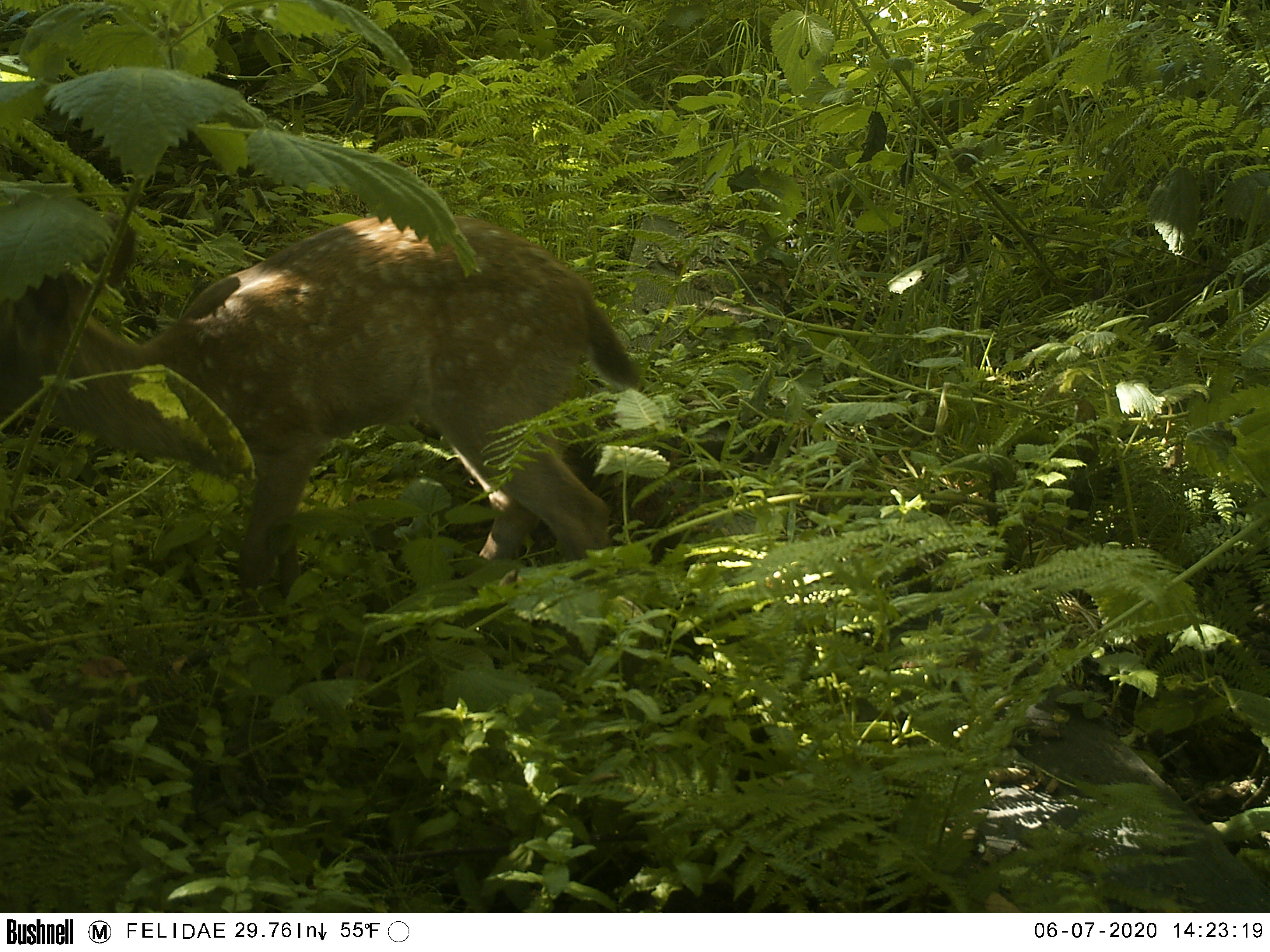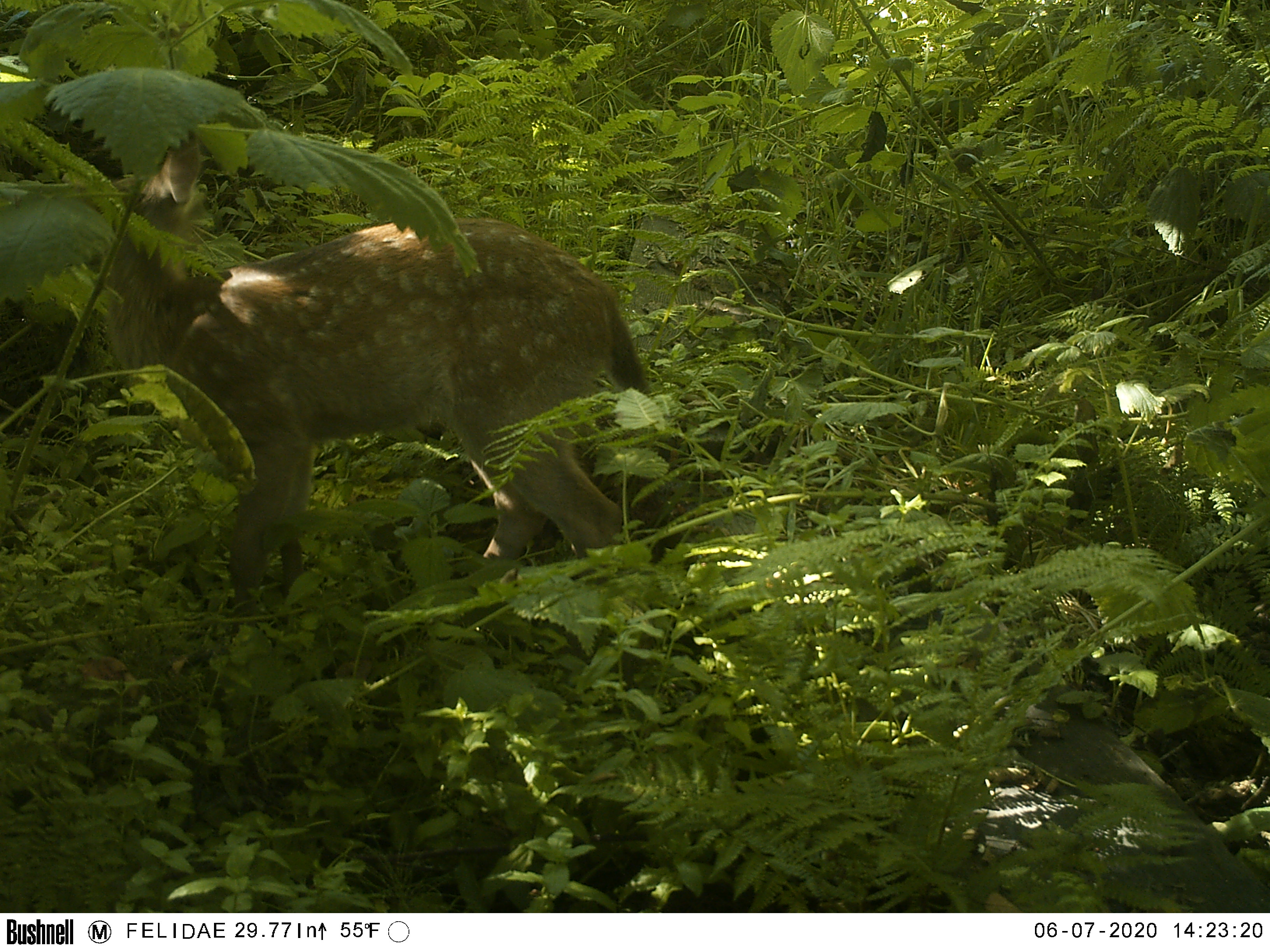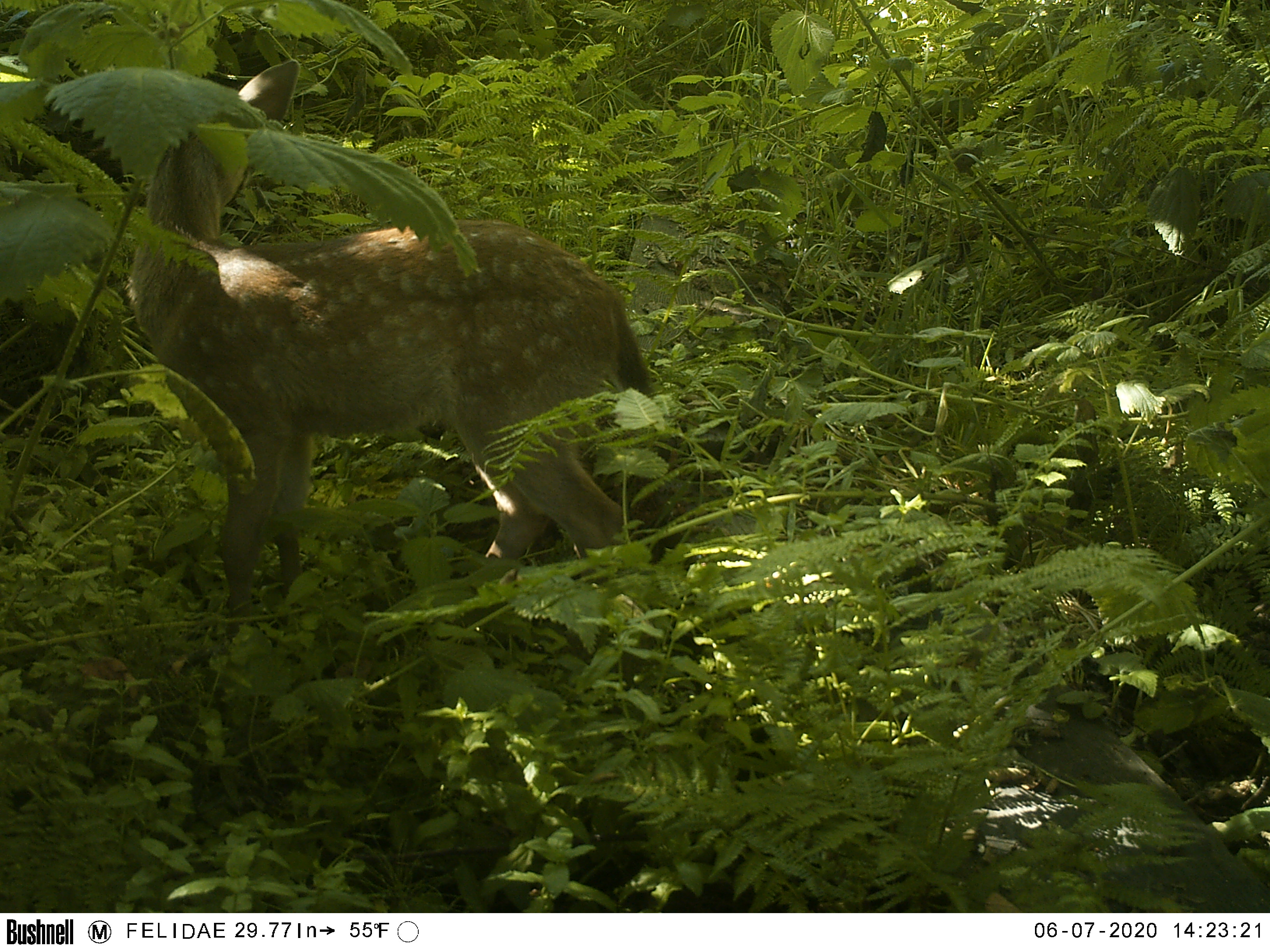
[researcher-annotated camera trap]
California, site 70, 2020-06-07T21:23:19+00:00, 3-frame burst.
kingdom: Animalia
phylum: Chordata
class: Mammalia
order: Artiodactyla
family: Cervidae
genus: Odocoileus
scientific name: Odocoileus hemionus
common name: mule deer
Mule deer (Odocoileus hemionus).